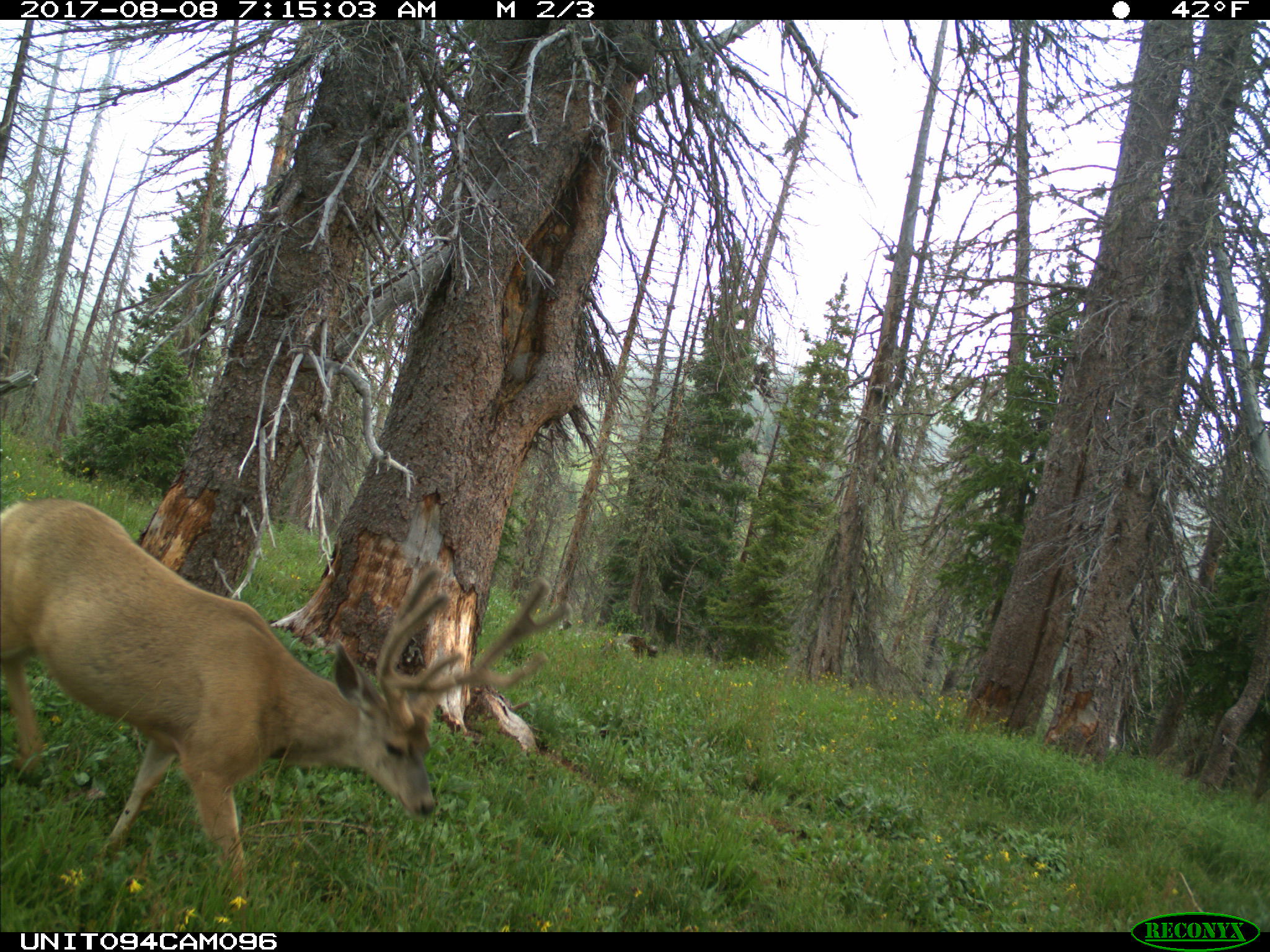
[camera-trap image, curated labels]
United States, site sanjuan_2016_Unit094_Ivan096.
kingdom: Animalia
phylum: Chordata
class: Mammalia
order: Artiodactyla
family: Cervidae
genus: Odocoileus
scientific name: Odocoileus hemionus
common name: mule deer